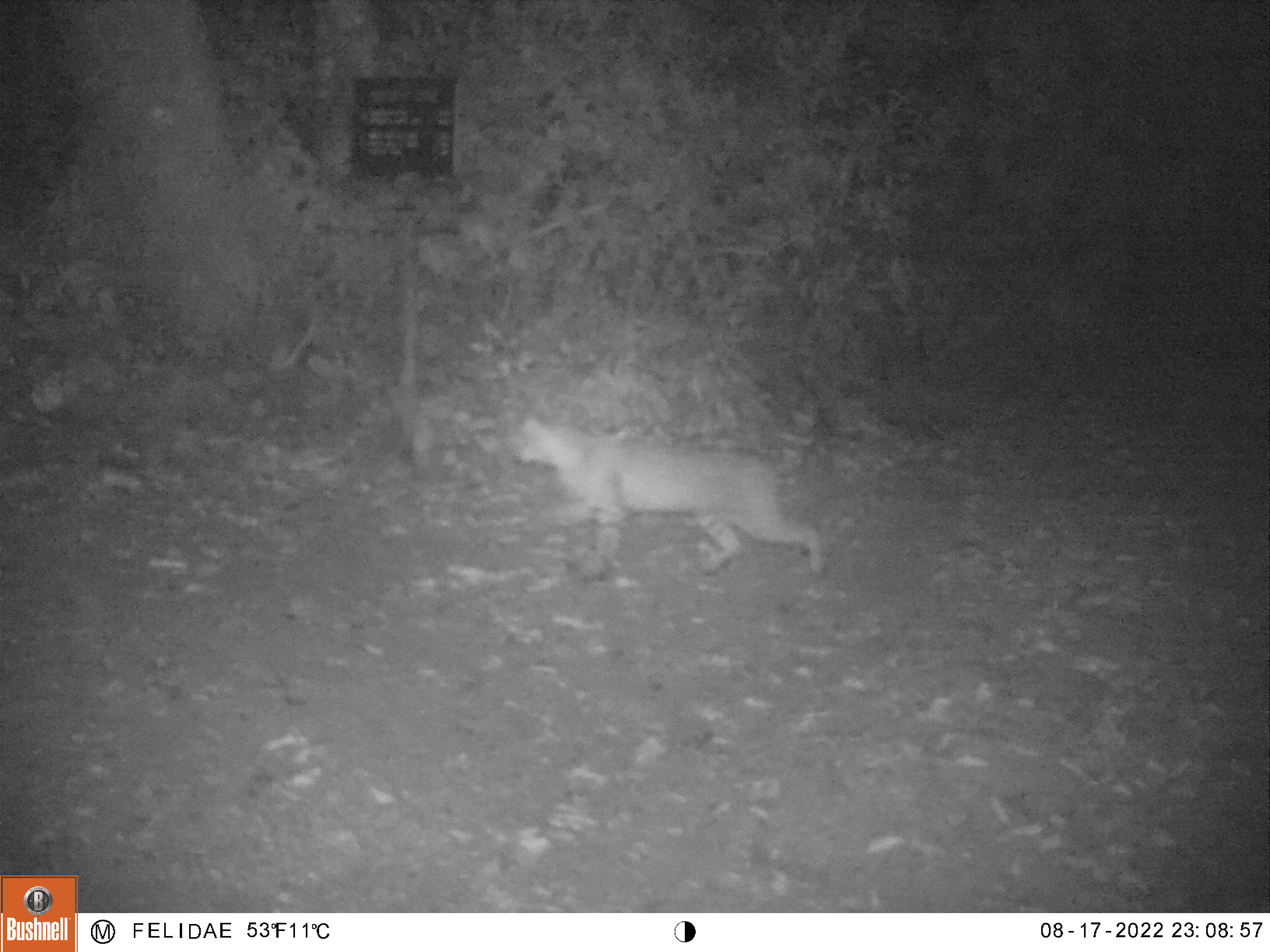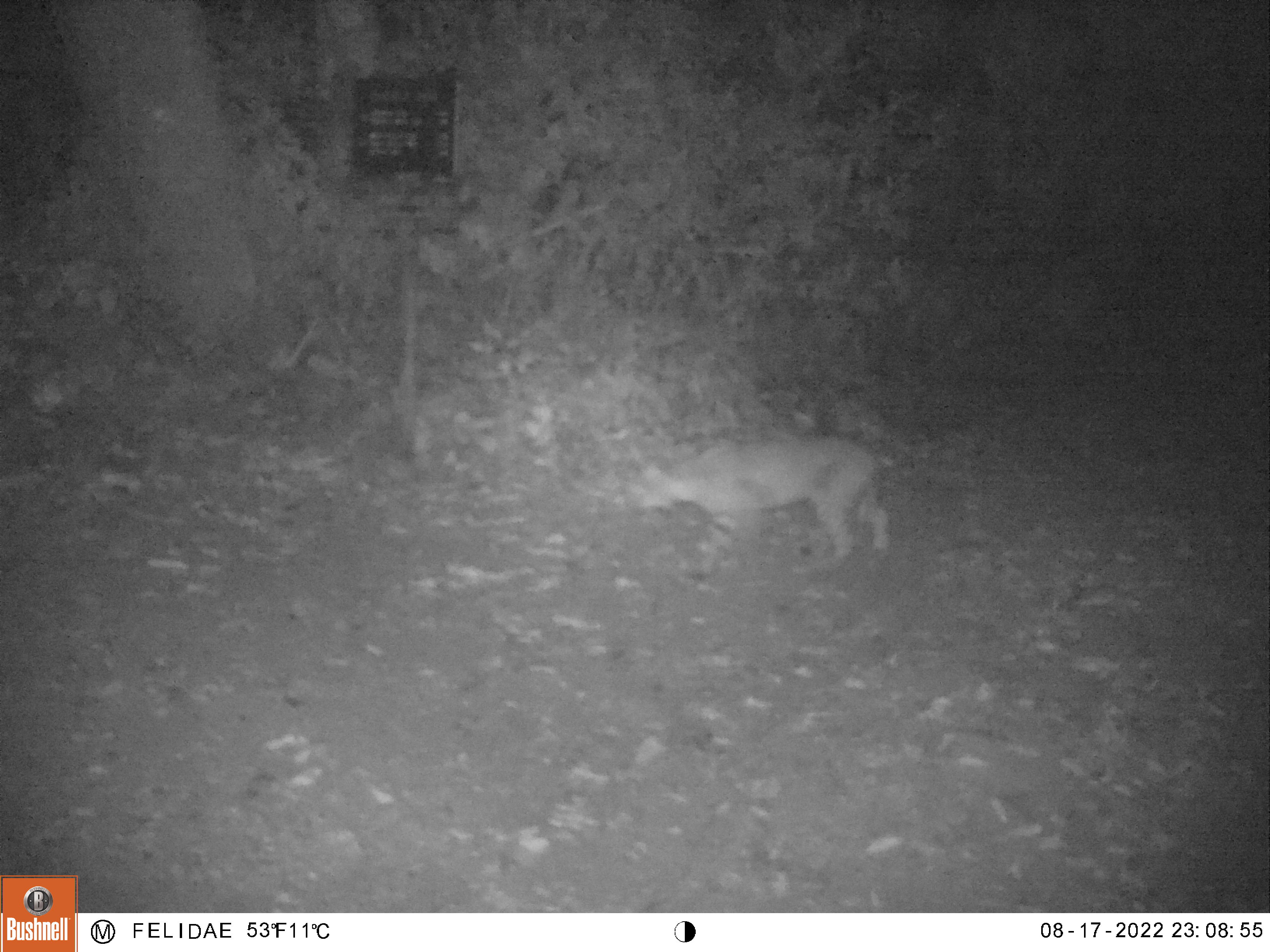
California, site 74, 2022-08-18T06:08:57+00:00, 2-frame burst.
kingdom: Animalia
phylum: Chordata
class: Mammalia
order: Carnivora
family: Felidae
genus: Lynx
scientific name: Lynx rufus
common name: bobcat